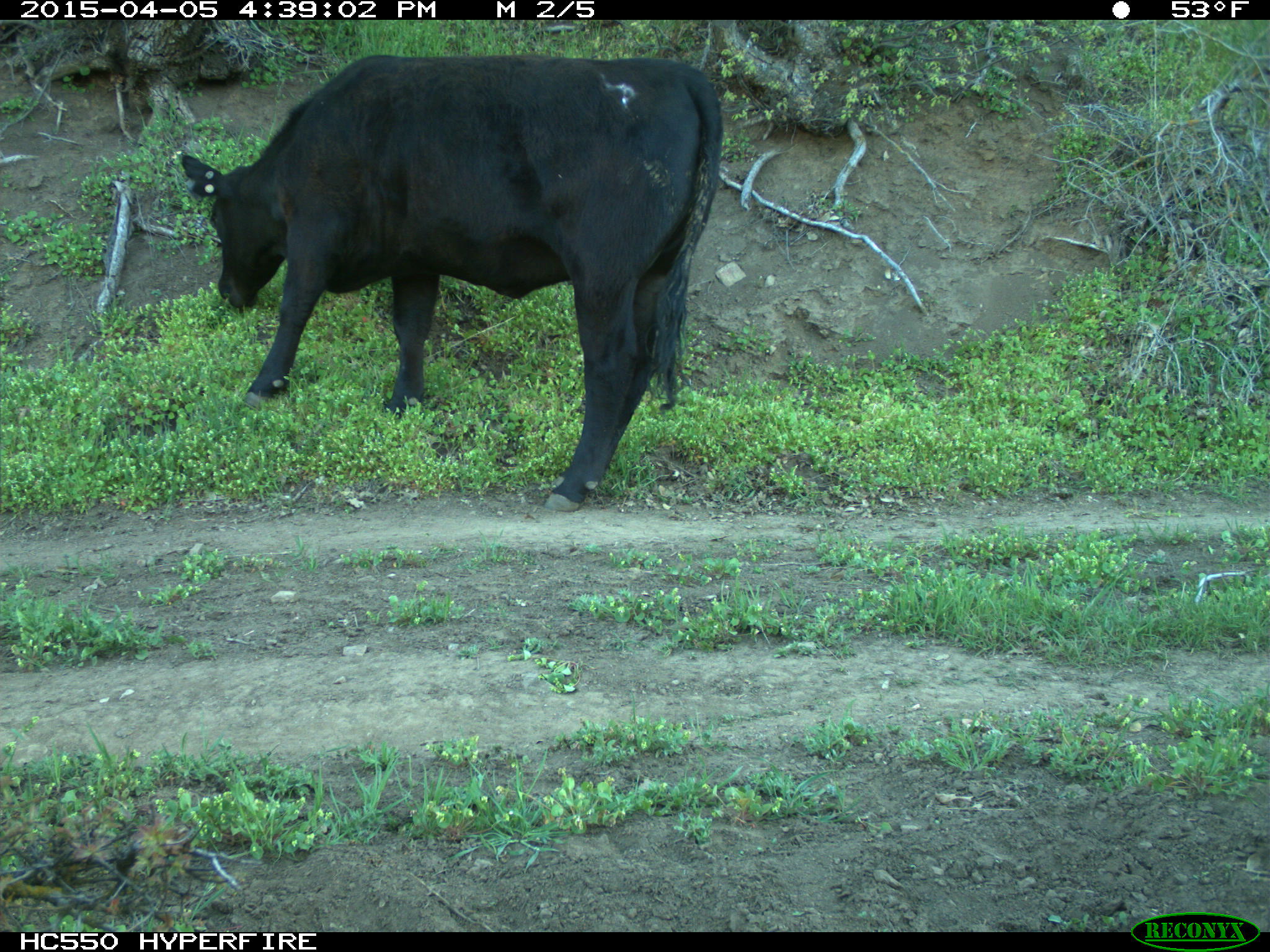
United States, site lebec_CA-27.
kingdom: Animalia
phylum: Chordata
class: Mammalia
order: Artiodactyla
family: Bovidae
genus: Bos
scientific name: Bos taurus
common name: domestic cow